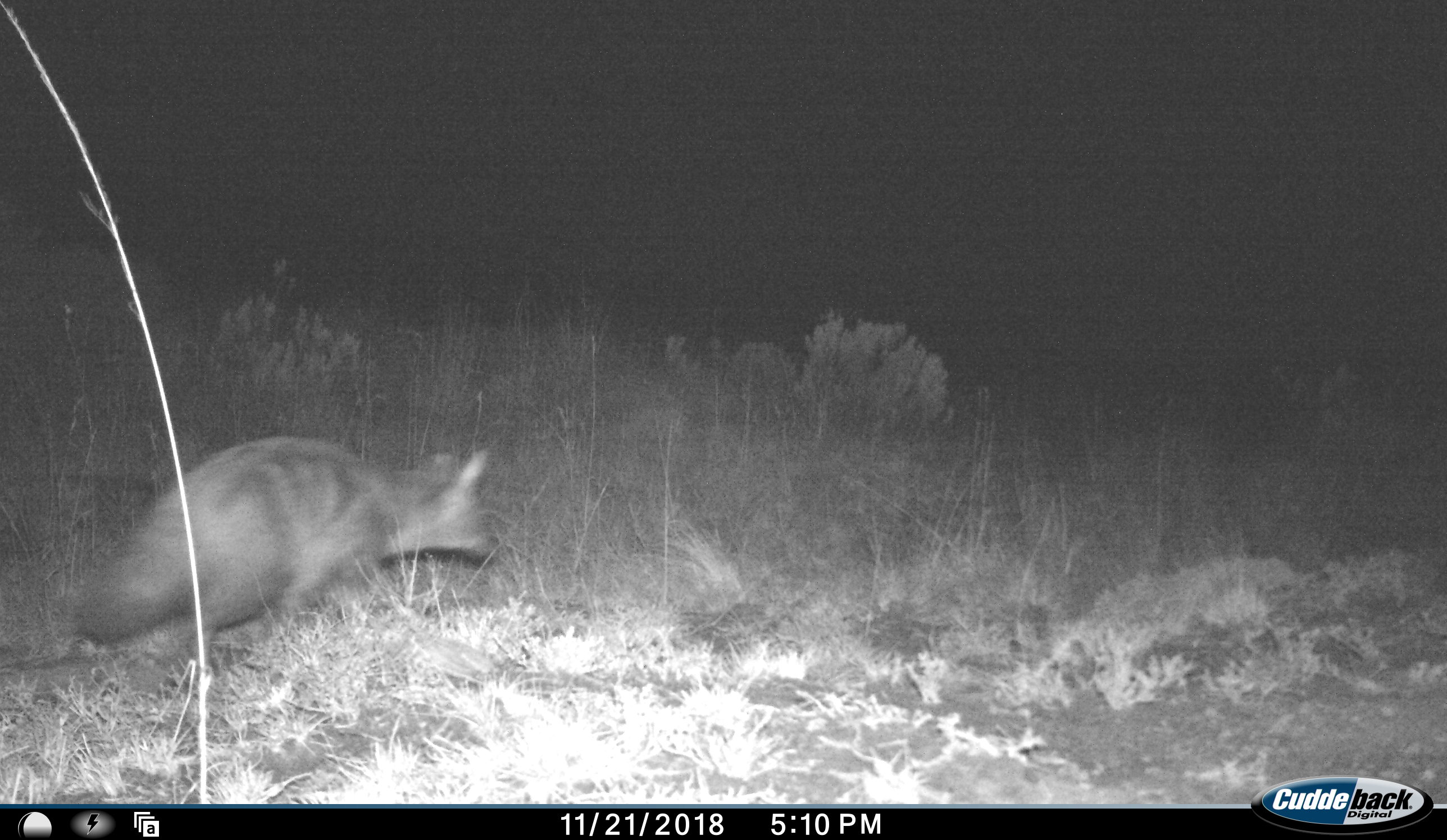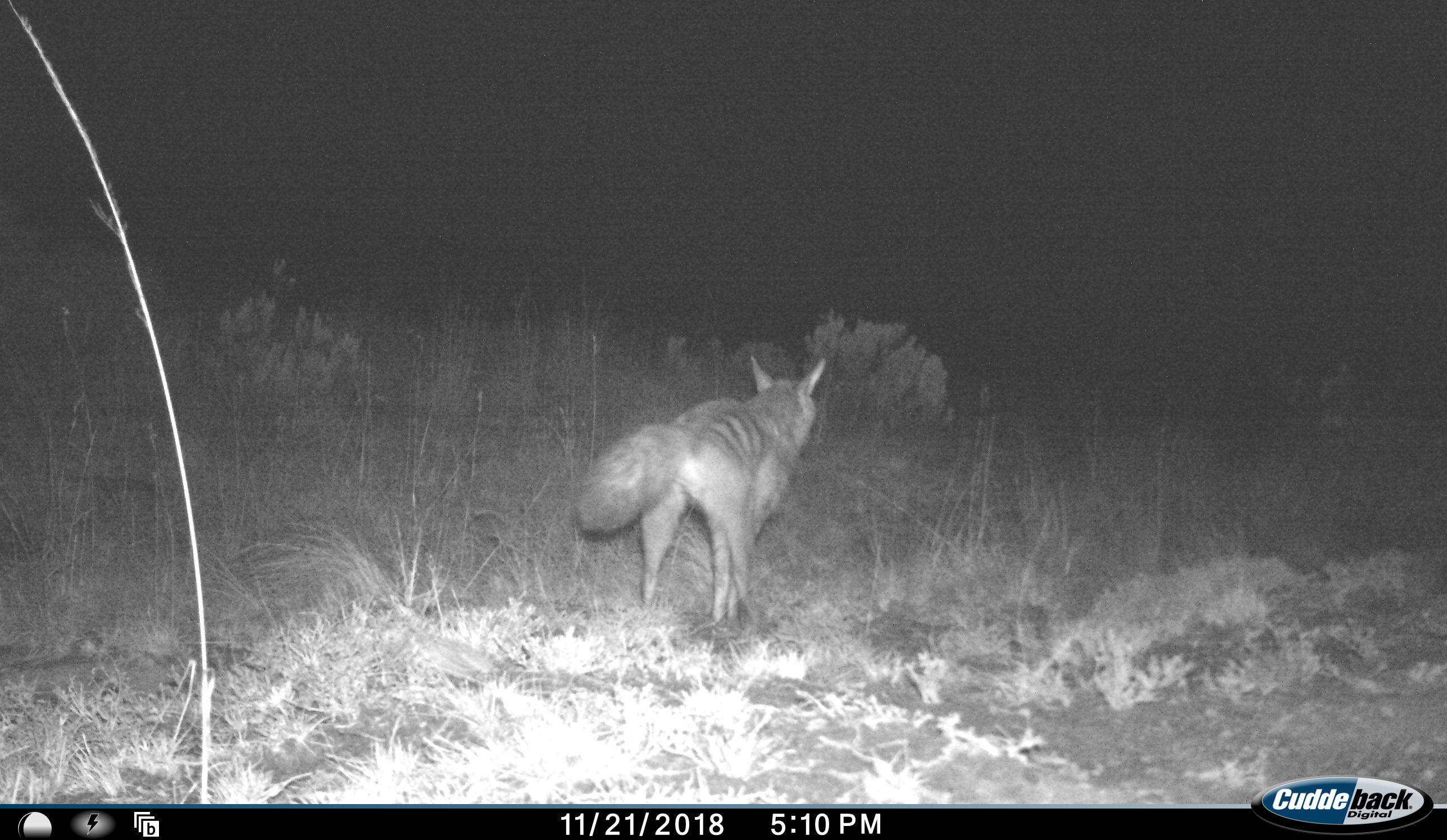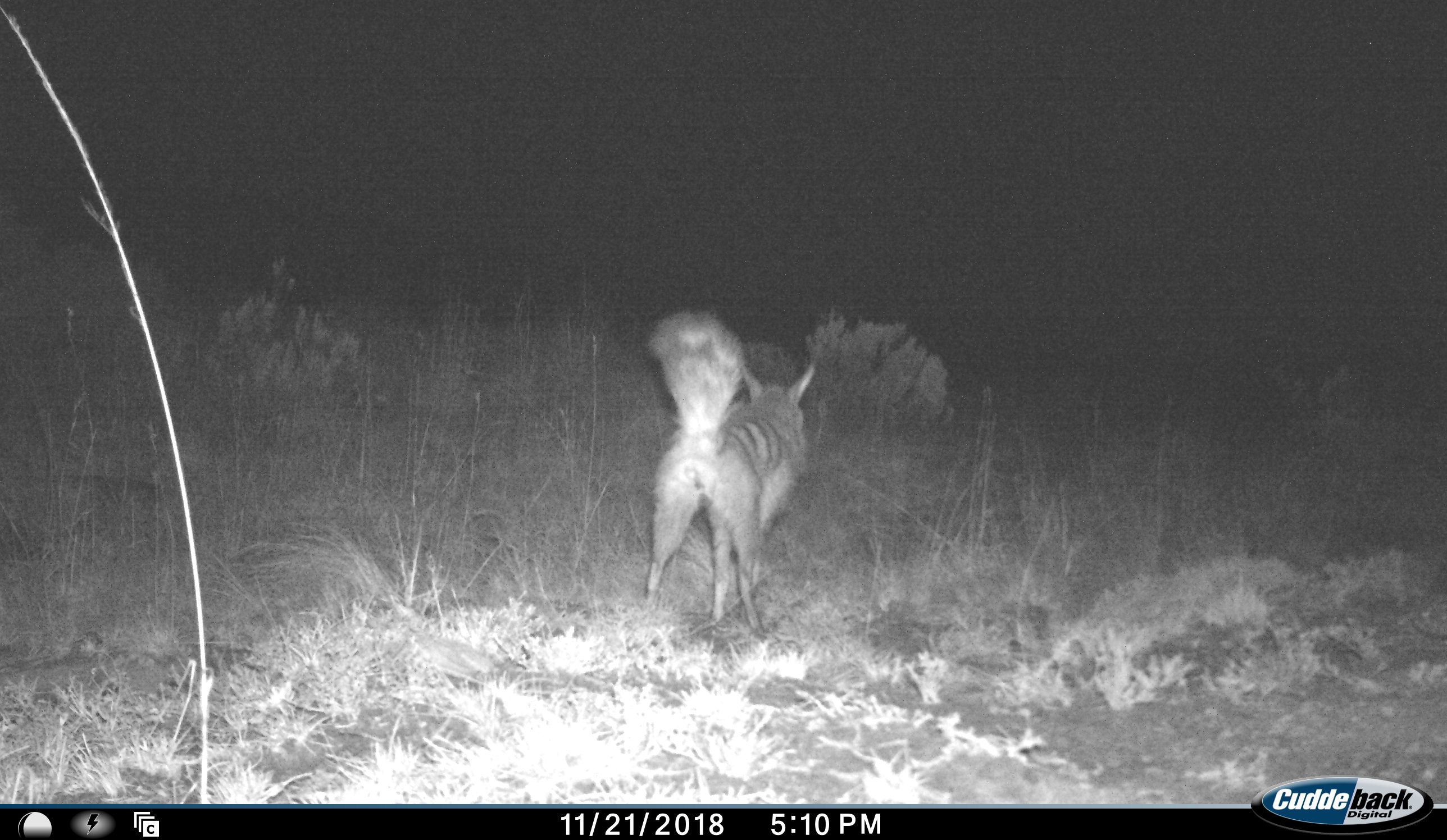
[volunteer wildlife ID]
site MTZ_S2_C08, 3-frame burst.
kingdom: Animalia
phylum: Chordata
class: Mammalia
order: Carnivora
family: Hyaenidae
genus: Proteles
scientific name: Proteles cristatus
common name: aardwolf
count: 1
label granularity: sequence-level